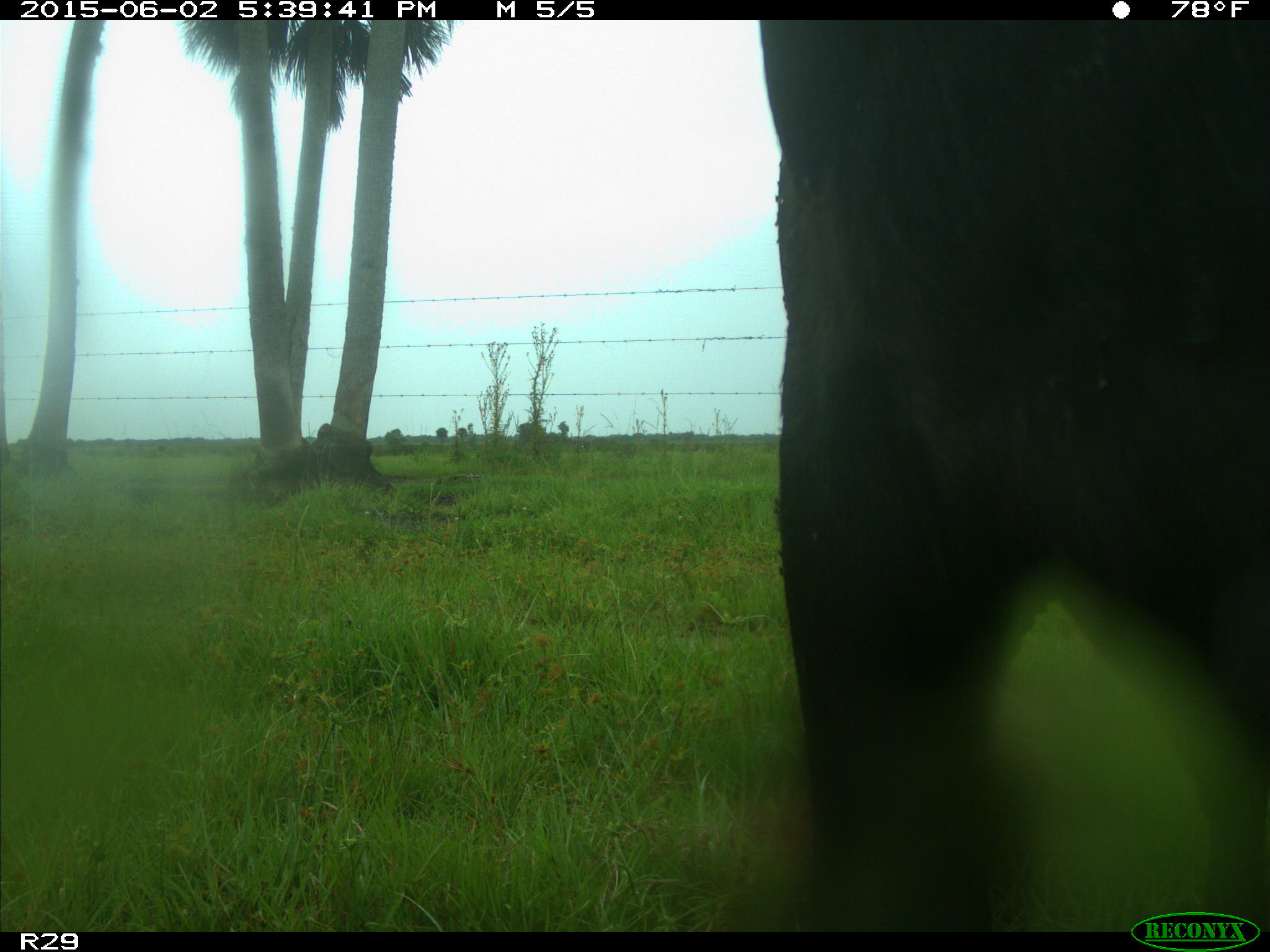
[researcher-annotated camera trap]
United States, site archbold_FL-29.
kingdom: Animalia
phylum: Chordata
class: Mammalia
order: Artiodactyla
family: Bovidae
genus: Bos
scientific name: Bos taurus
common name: domestic cow